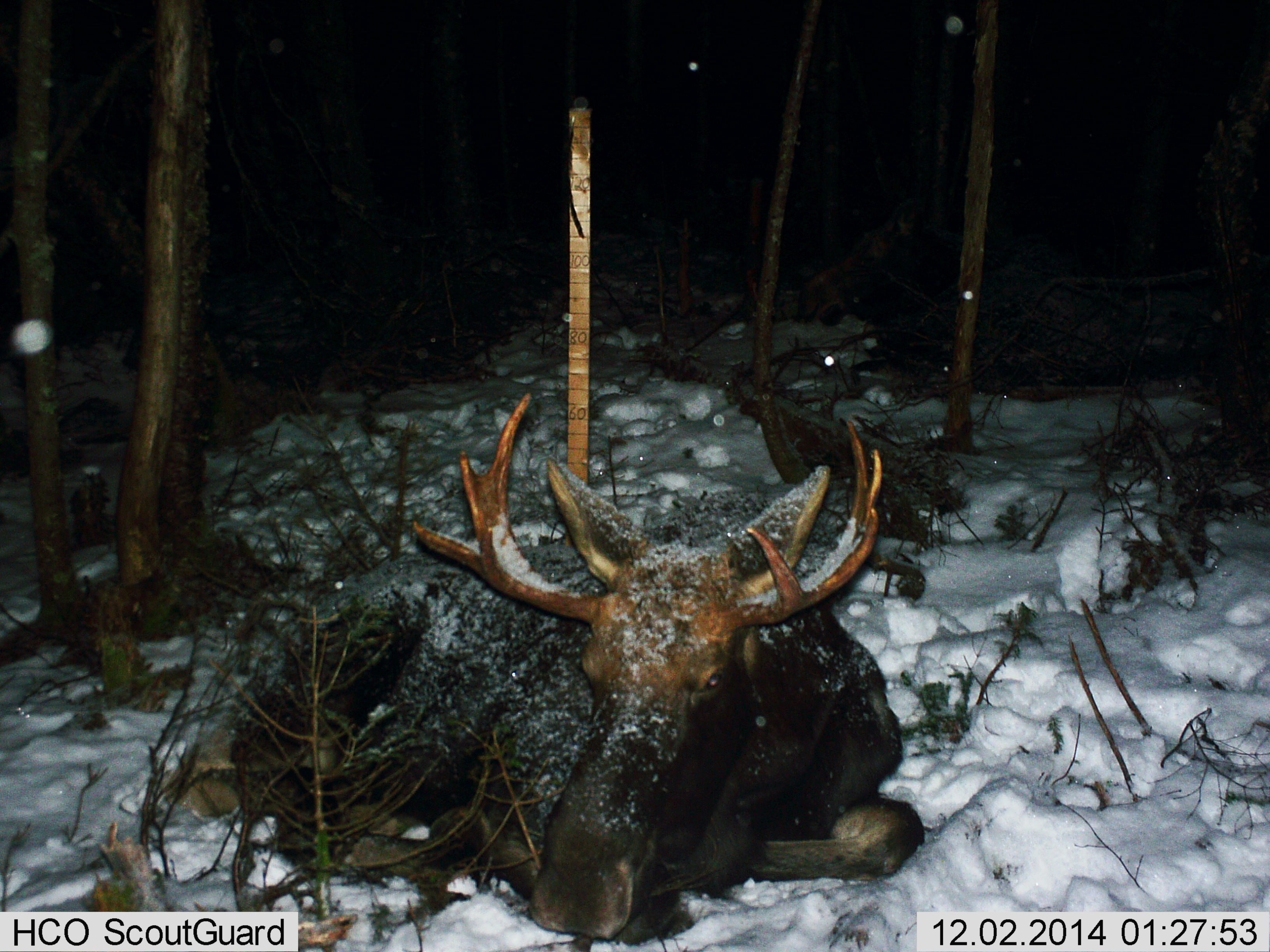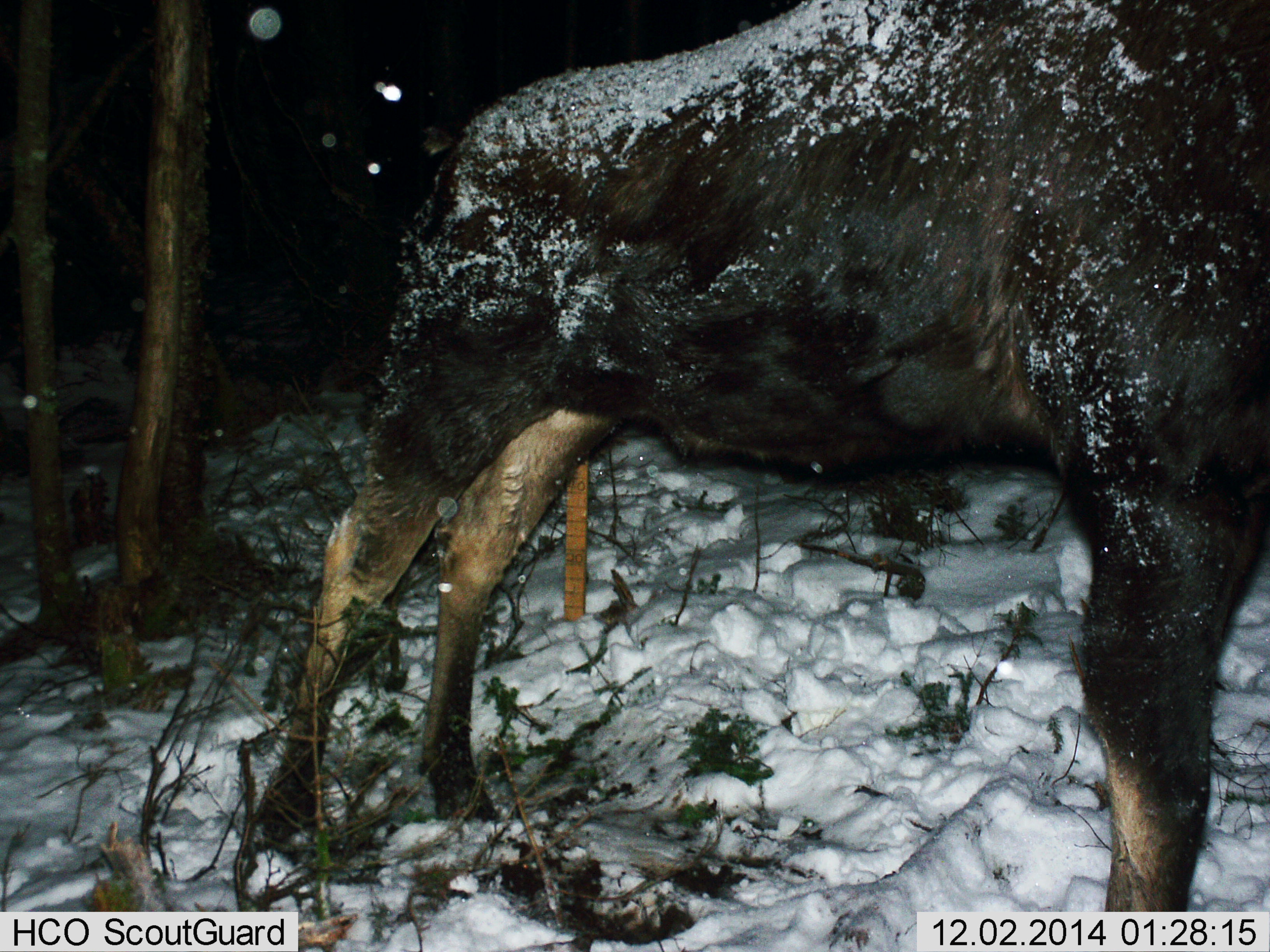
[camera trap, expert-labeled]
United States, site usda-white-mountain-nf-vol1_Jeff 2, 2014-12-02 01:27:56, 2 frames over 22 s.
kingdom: Animalia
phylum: Chordata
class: Mammalia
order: Artiodactyla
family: Cervidae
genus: Alces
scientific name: Alces alces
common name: moose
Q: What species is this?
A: Moose (Alces alces).